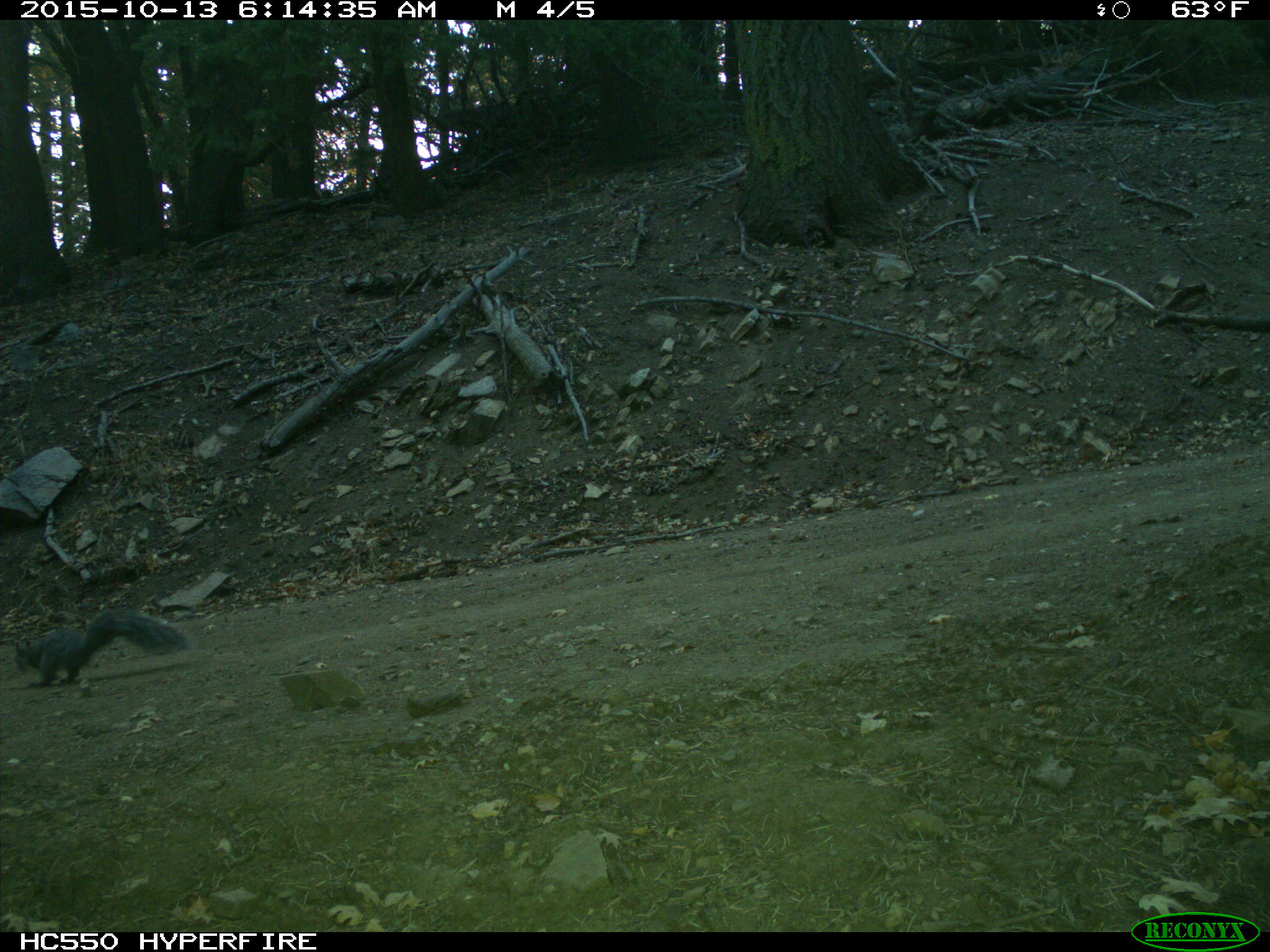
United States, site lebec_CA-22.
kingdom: Animalia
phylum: Chordata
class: Mammalia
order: Rodentia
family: Sciuridae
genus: Sciurus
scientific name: Sciurus carolinensis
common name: eastern gray squirrel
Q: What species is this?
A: Sciurus carolinensis (eastern gray squirrel).